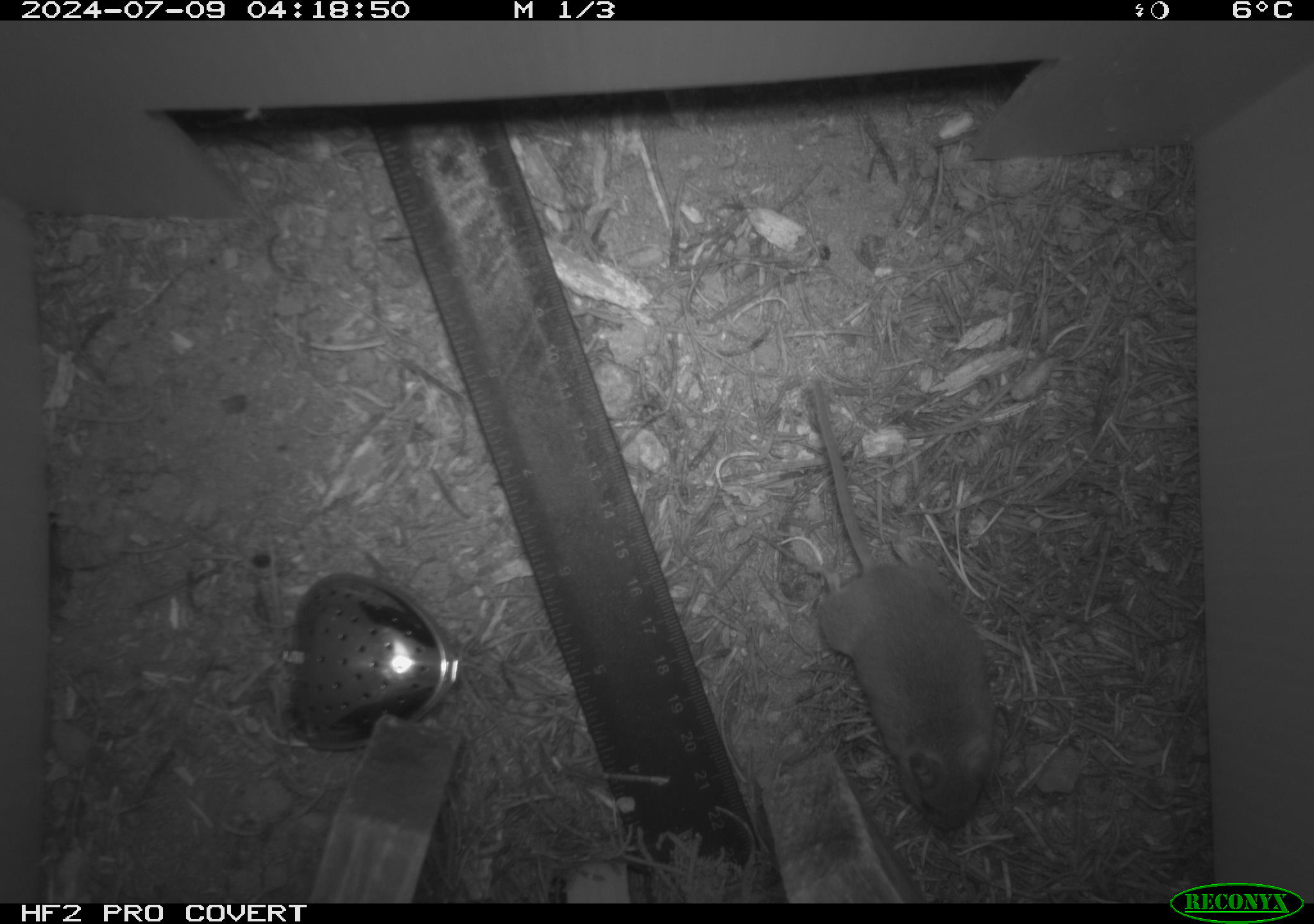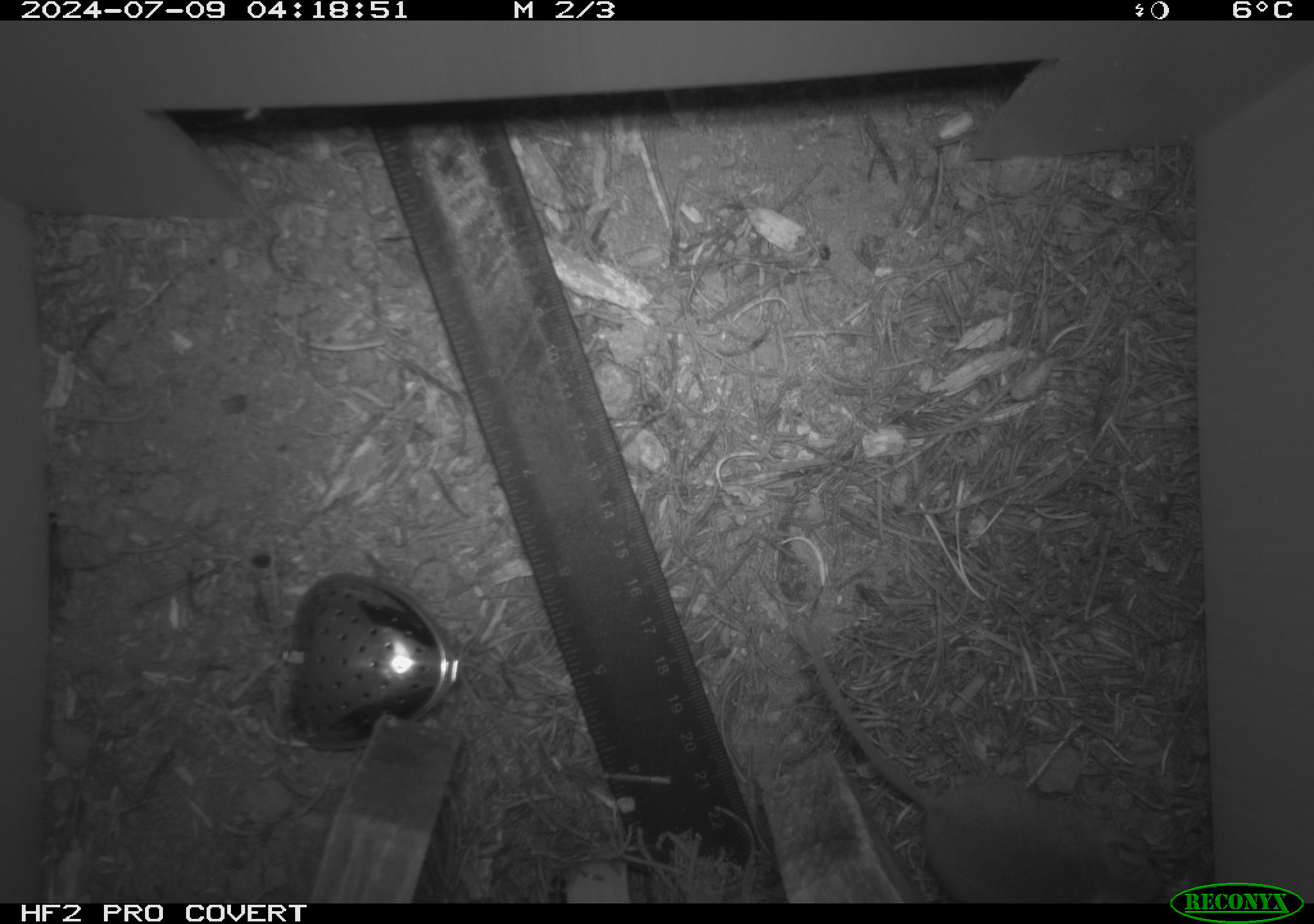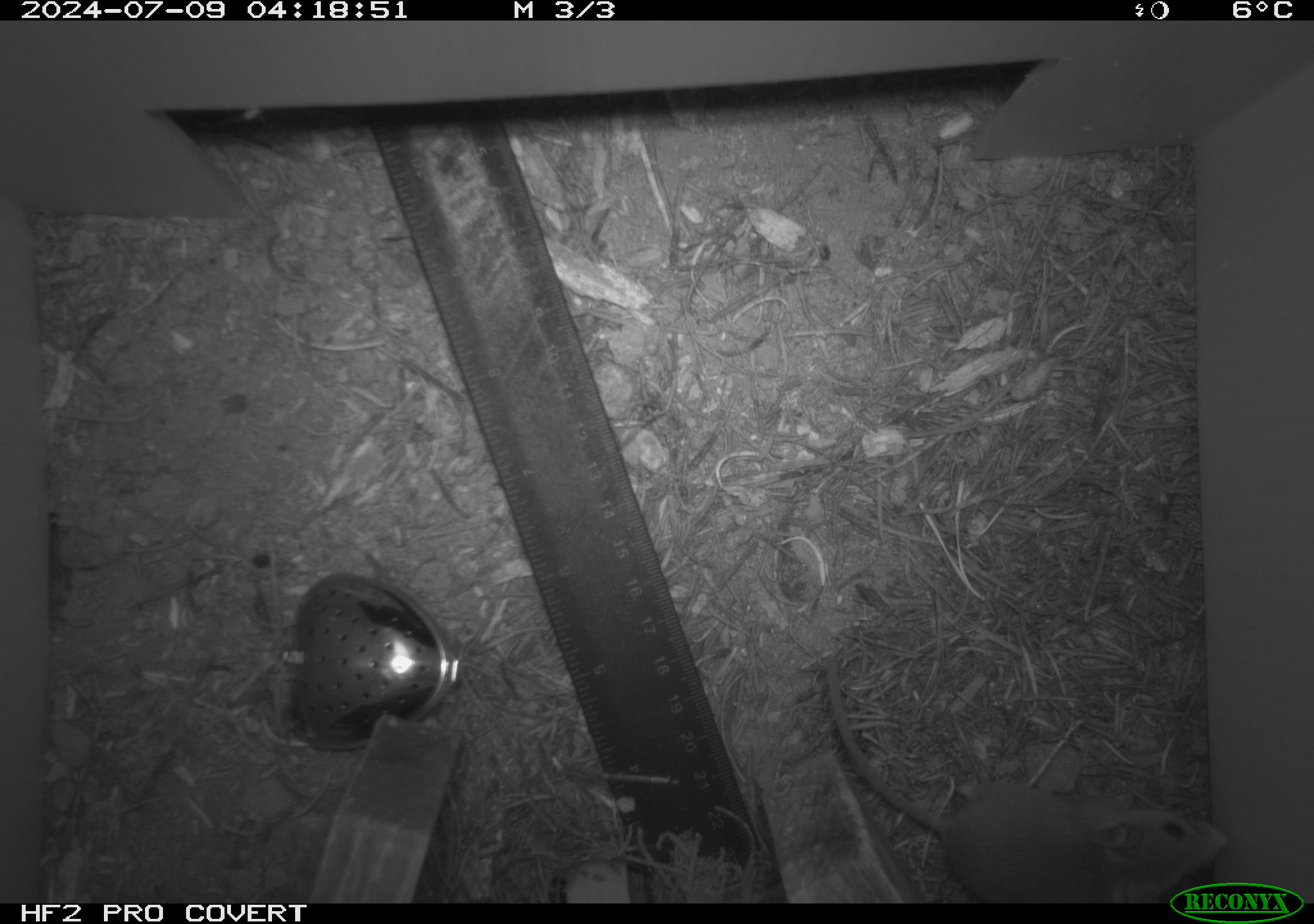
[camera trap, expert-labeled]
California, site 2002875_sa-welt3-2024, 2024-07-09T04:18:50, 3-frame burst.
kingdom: Animalia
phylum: Chordata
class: Mammalia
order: Rodentia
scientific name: Rodentia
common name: mouse species